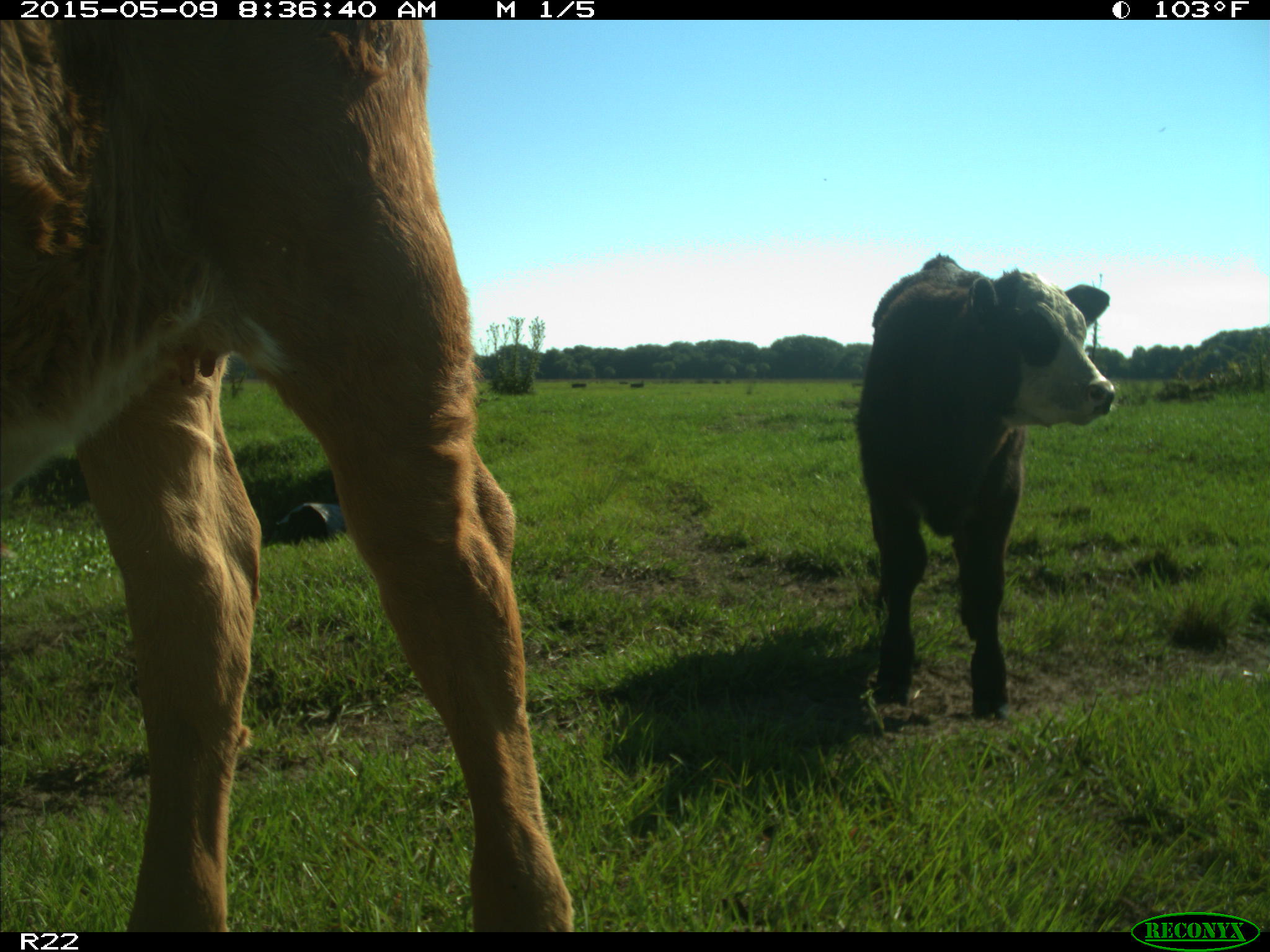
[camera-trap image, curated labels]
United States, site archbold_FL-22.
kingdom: Animalia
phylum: Chordata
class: Mammalia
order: Artiodactyla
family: Bovidae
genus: Bos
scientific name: Bos taurus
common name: domestic cow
Bos taurus (domestic cow).